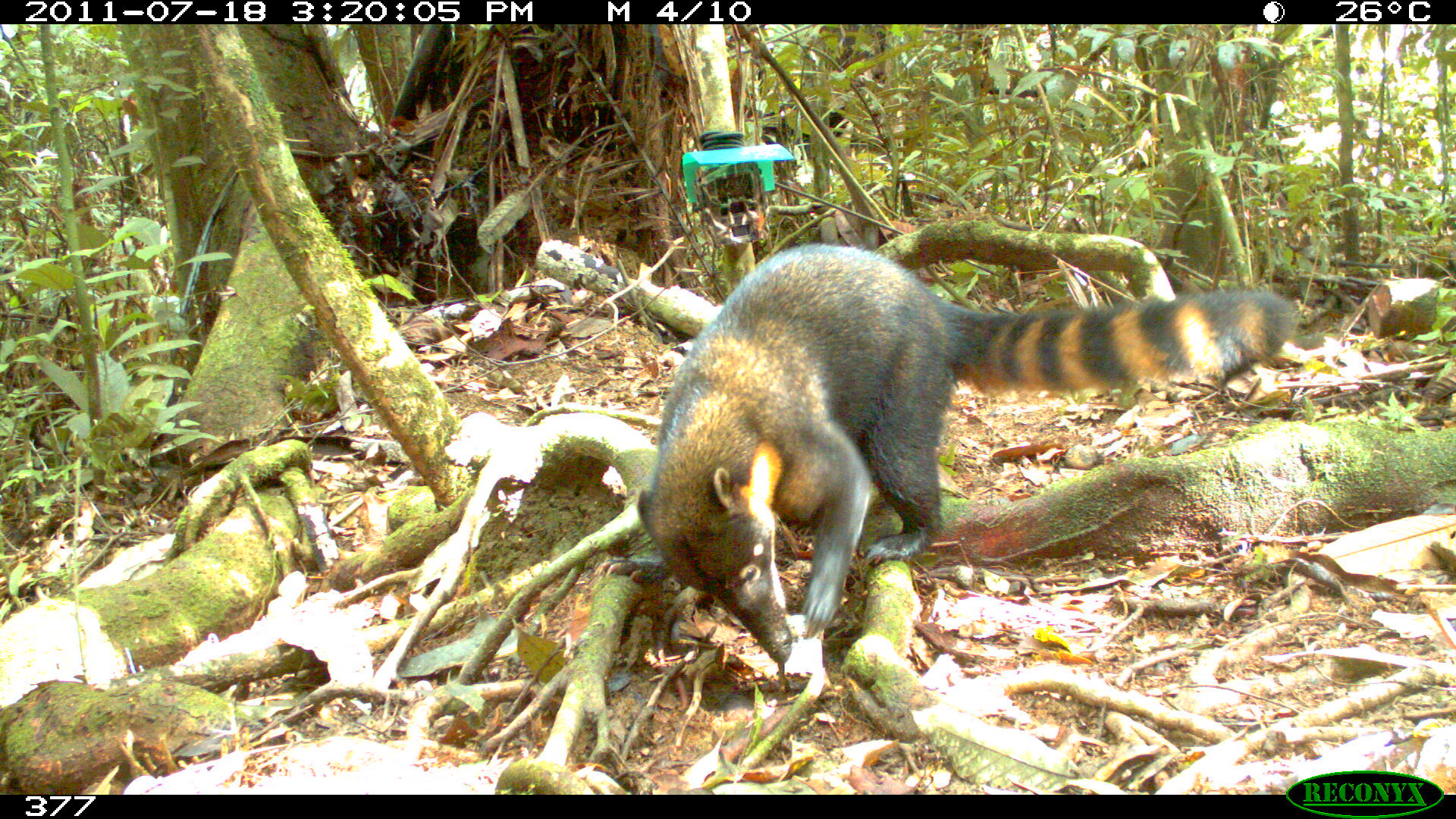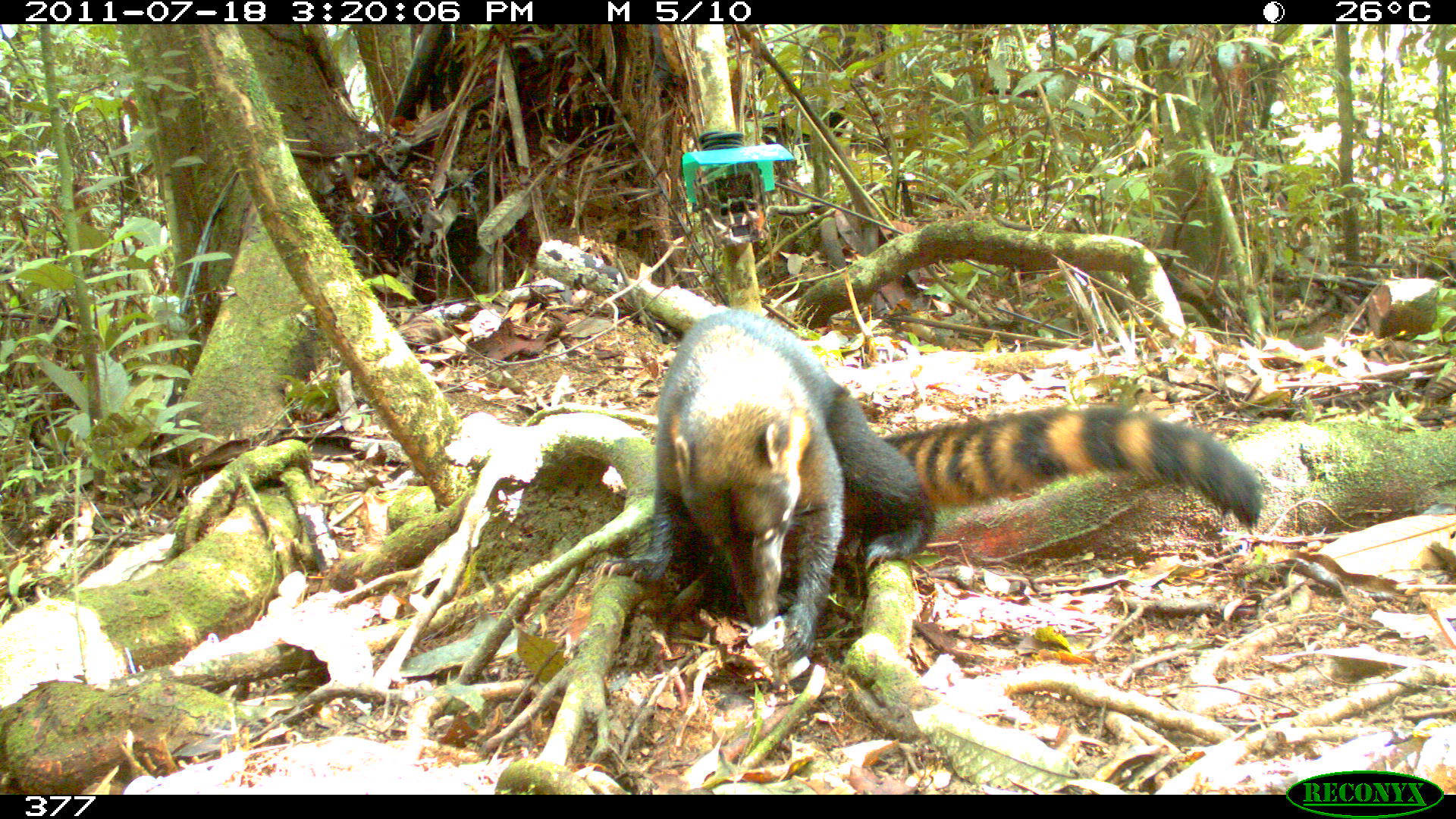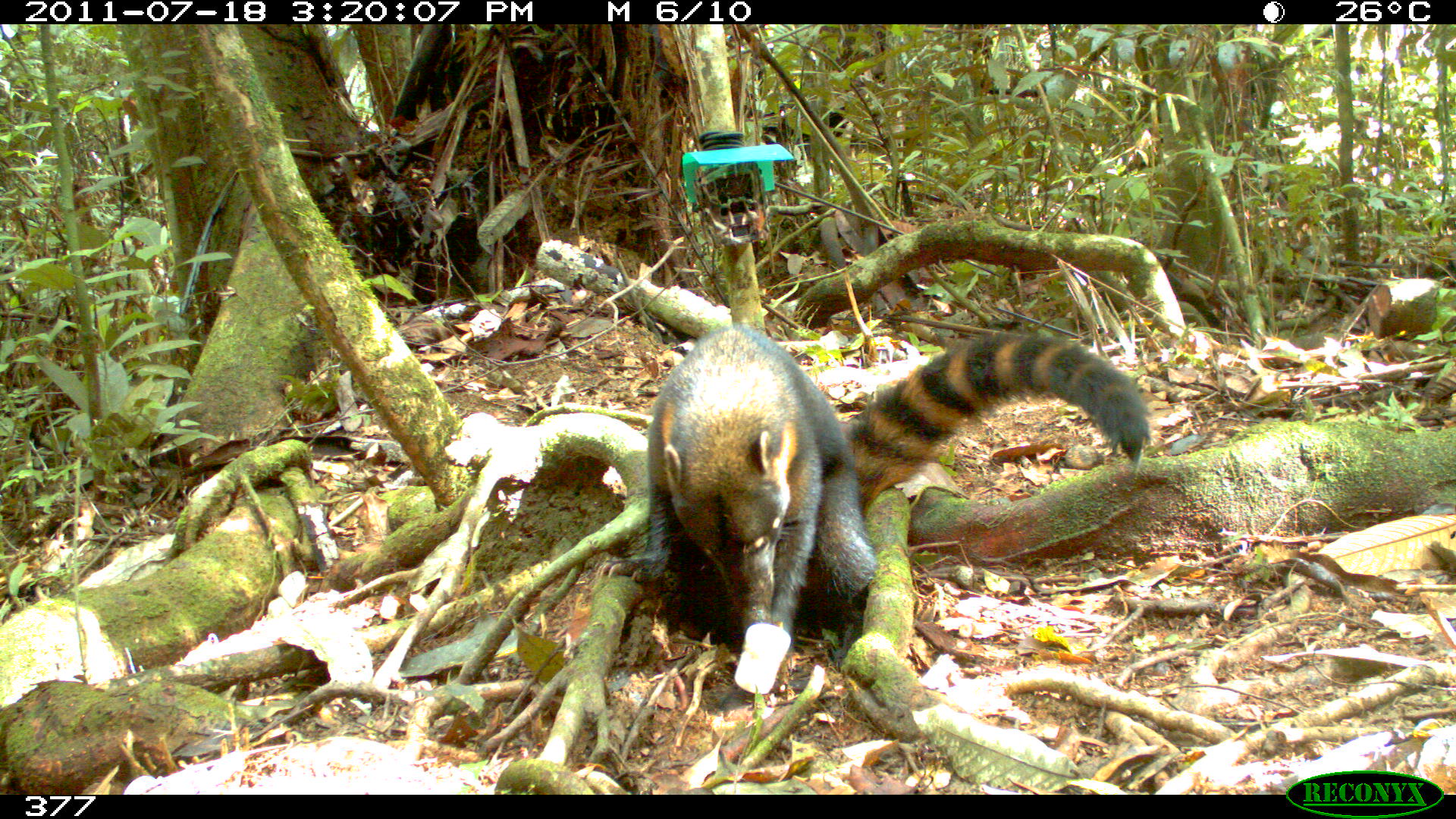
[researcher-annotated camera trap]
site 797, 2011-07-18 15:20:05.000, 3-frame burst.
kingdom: Animalia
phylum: Chordata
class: Mammalia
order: Carnivora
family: Procyonidae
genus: Nasua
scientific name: Nasua nasua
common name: south american coati